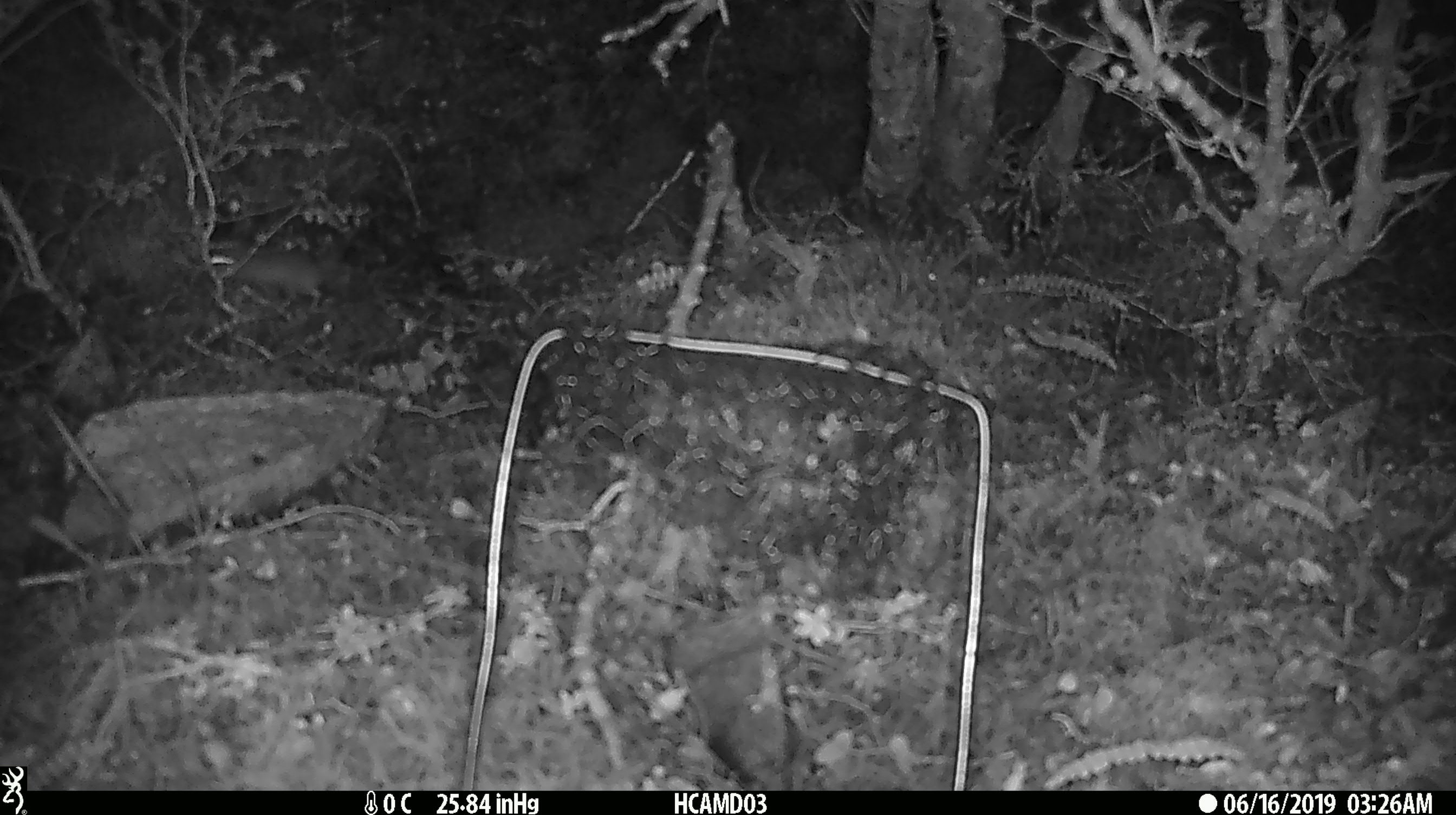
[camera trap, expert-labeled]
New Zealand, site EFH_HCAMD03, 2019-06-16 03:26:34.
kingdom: Animalia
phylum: Chordata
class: Mammalia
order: Rodentia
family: Muridae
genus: Mus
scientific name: Mus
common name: mouse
Mouse (Mus).